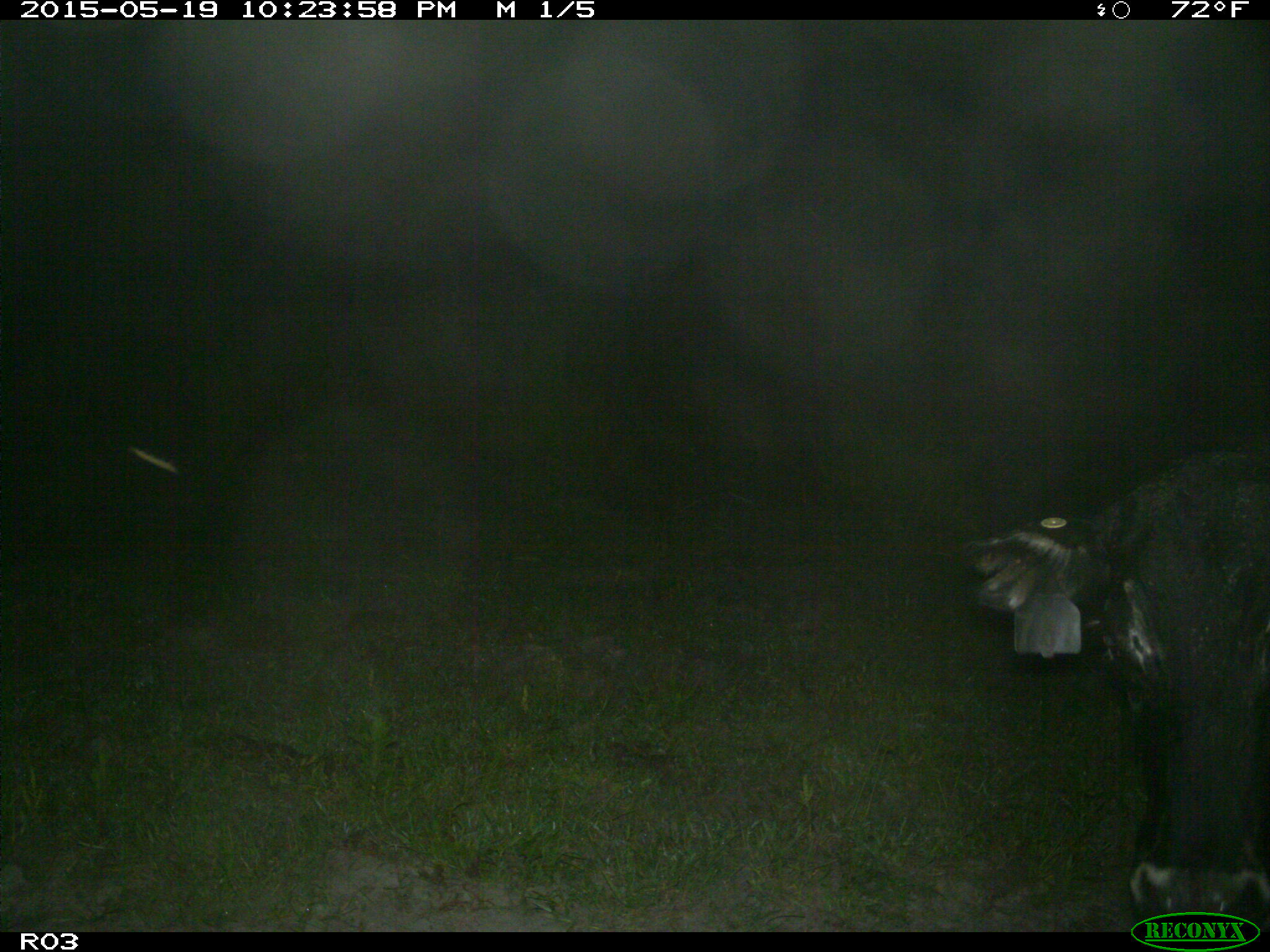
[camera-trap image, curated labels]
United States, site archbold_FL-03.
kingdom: Animalia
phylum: Chordata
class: Mammalia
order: Artiodactyla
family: Bovidae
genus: Bos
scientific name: Bos taurus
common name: domestic cow